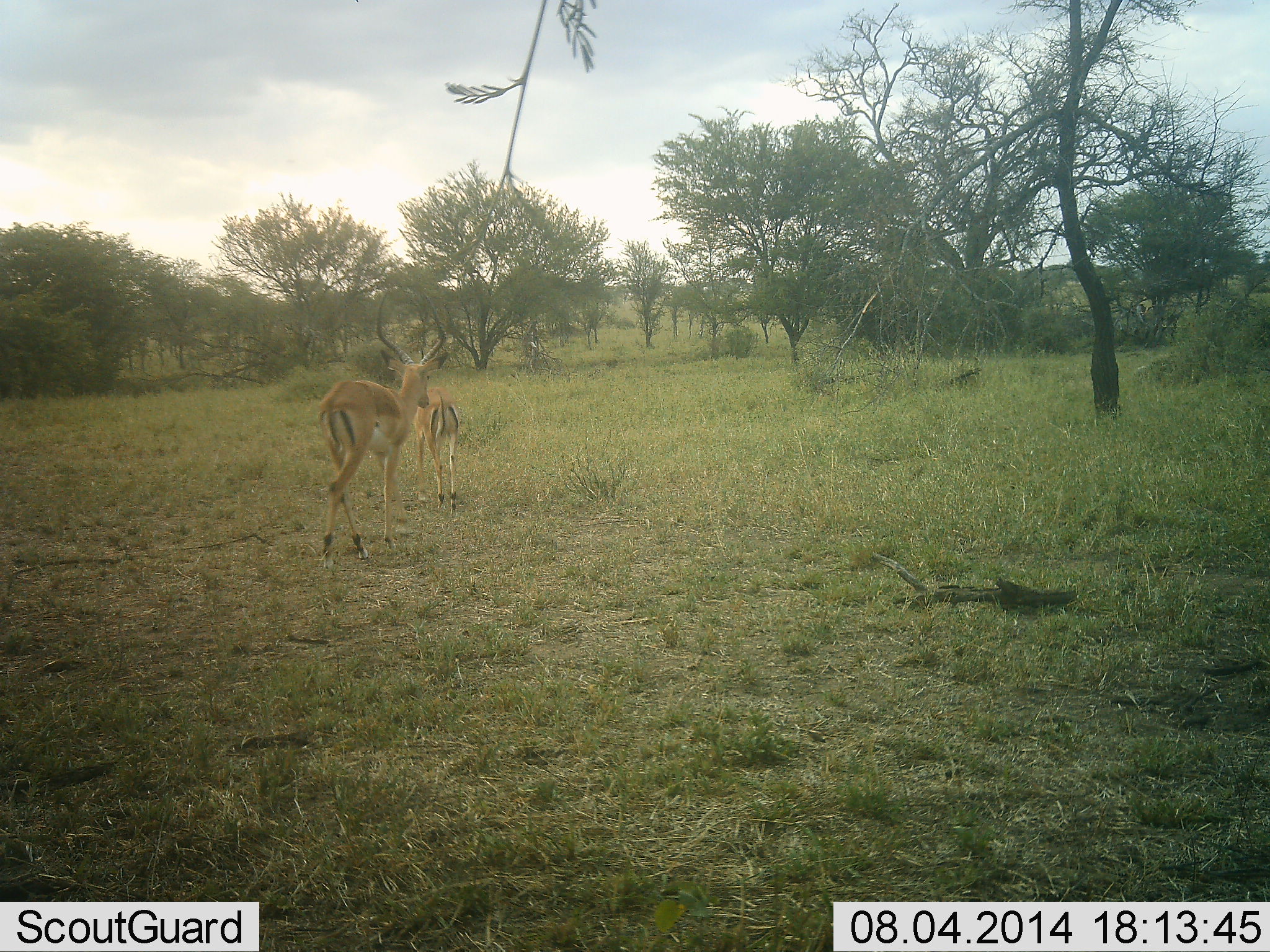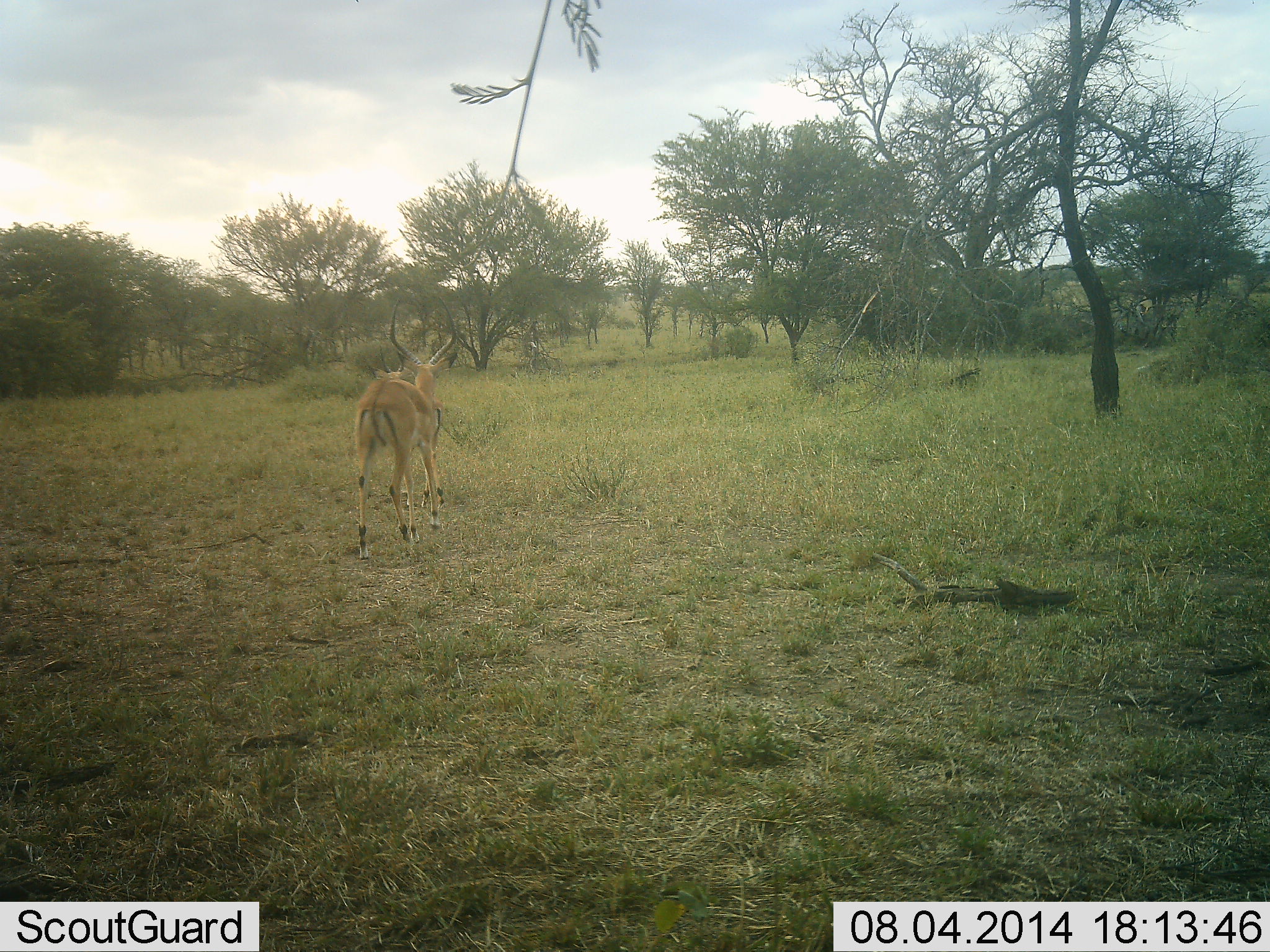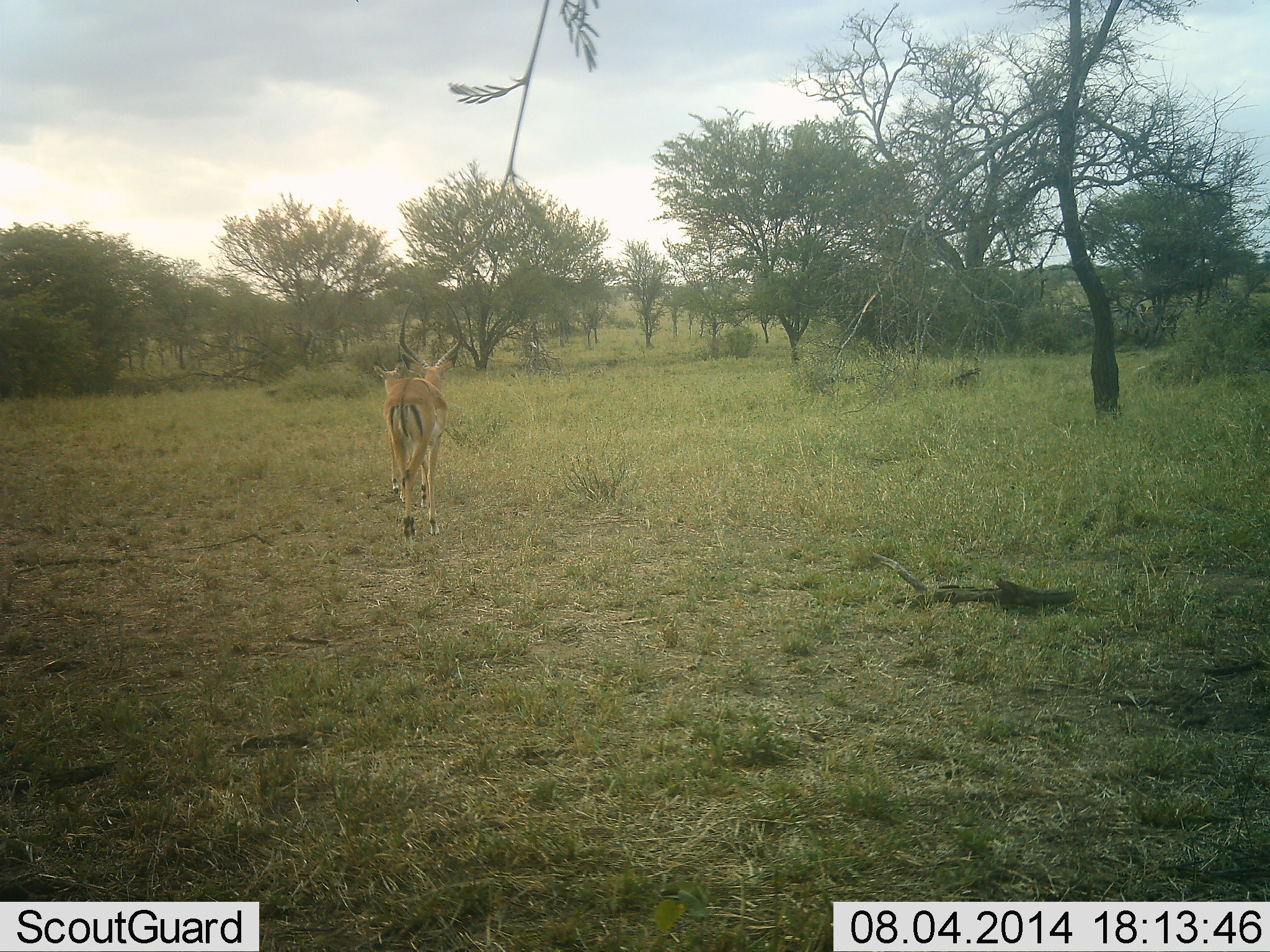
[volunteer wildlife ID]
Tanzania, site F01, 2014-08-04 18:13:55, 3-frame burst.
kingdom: Animalia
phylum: Chordata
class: Mammalia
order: Artiodactyla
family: Bovidae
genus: Aepyceros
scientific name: Aepyceros melampus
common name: impala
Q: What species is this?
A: Impala (Aepyceros melampus).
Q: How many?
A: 2.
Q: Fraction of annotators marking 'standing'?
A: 9%.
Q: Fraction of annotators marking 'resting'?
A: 0%.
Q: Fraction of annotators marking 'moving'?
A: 91%.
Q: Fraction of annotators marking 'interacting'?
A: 0%.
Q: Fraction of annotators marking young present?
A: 9%.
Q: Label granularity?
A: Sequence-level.